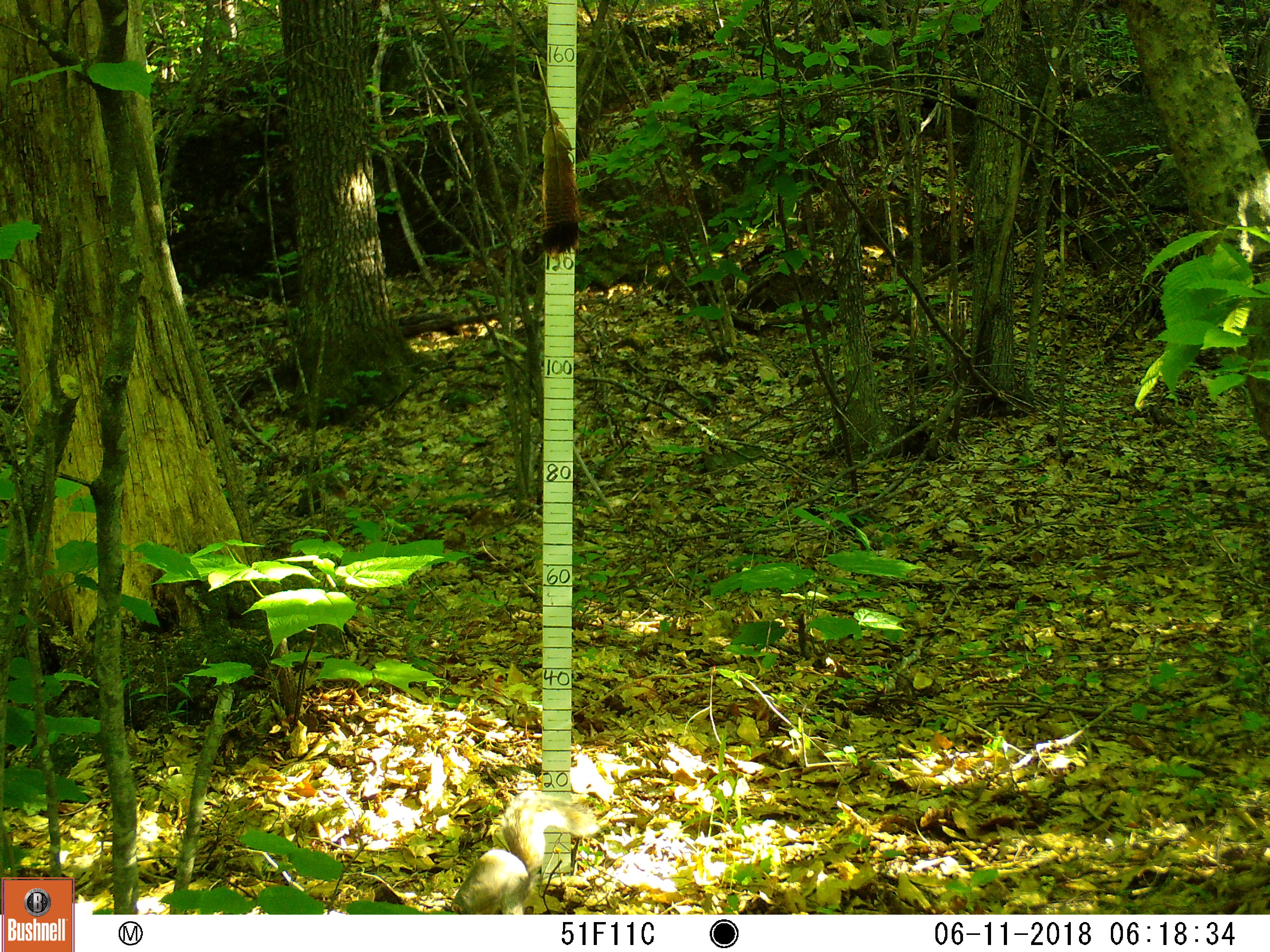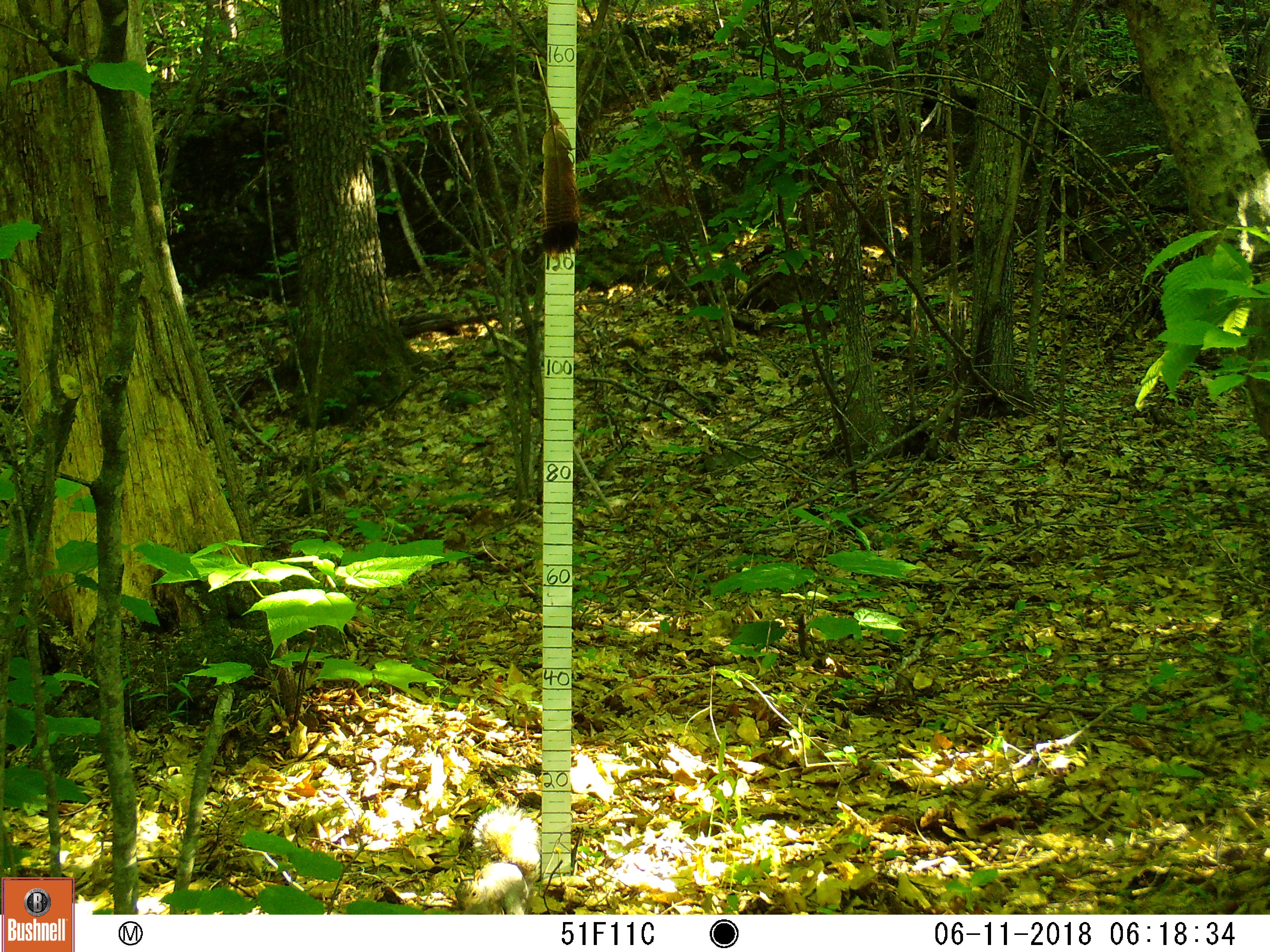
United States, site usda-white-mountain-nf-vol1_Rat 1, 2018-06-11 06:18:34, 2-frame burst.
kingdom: Animalia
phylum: Chordata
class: Mammalia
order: Rodentia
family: Sciuridae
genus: Sciurus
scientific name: Sciurus carolinensis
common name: gray squirrel